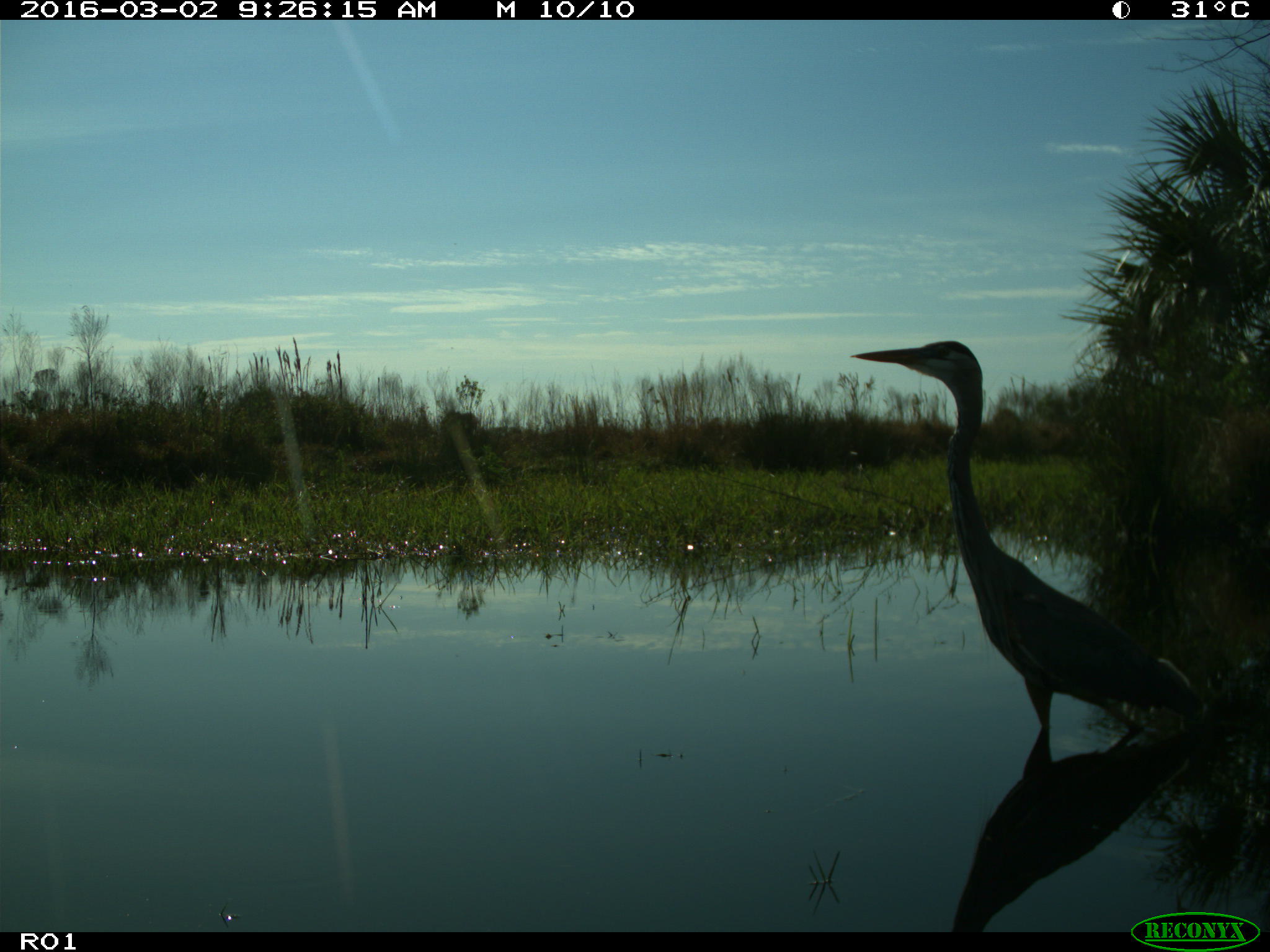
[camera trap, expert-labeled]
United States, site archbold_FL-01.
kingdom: Animalia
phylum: Chordata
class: Aves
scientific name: Aves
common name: birds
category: unidentified bird